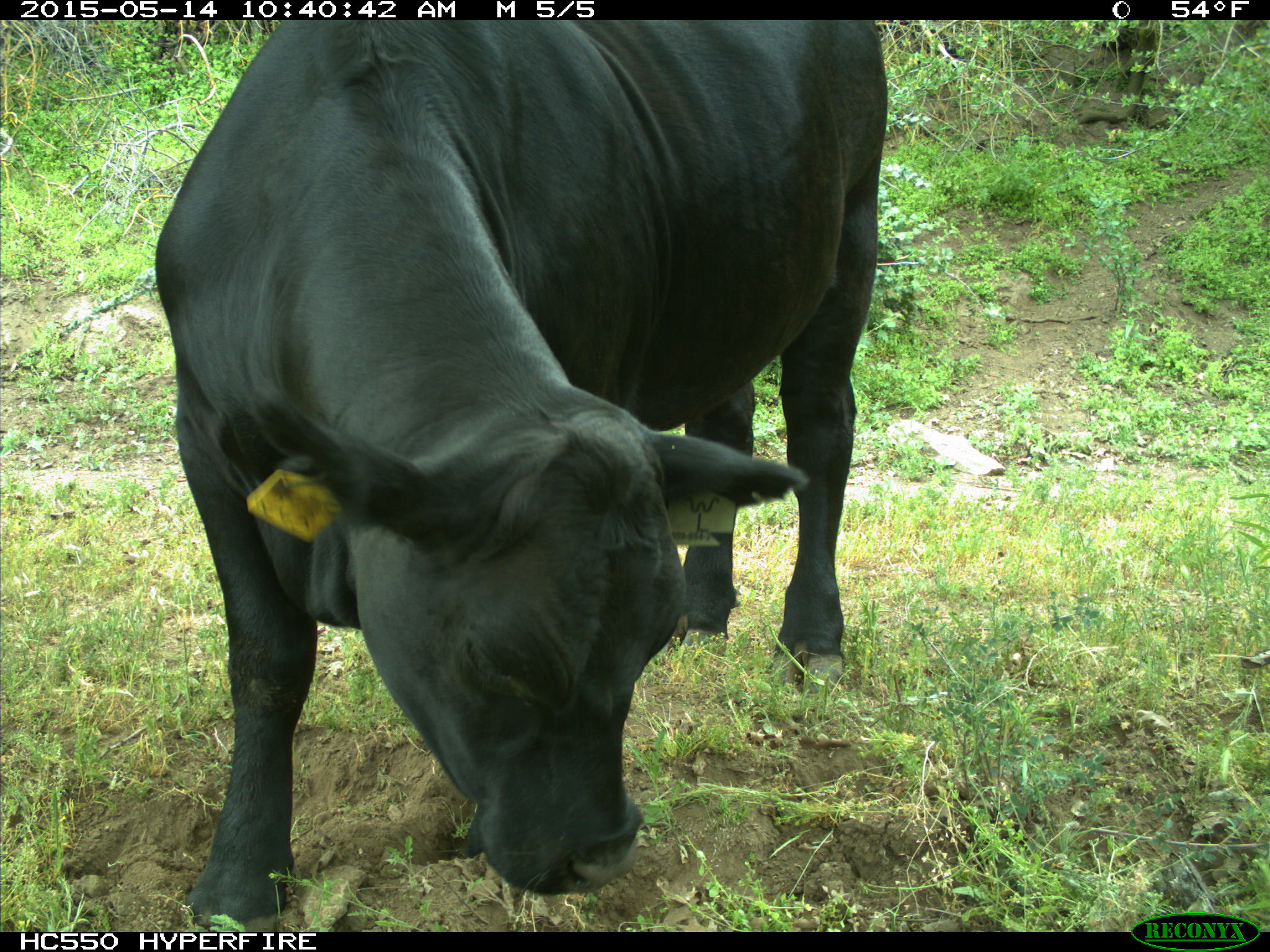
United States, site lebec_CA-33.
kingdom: Animalia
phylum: Chordata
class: Mammalia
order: Artiodactyla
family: Bovidae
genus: Bos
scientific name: Bos taurus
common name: domestic cow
Bos taurus (domestic cow).